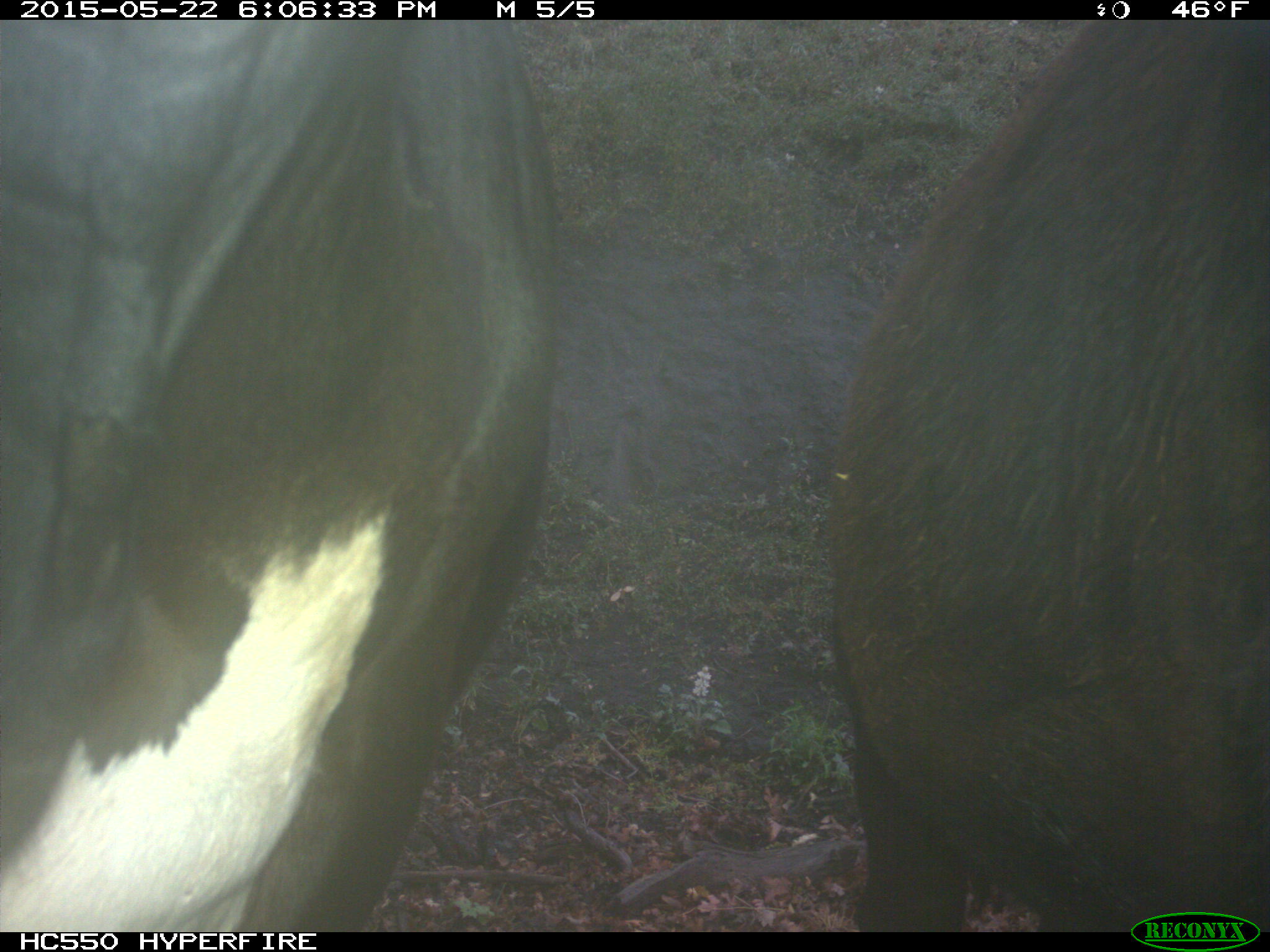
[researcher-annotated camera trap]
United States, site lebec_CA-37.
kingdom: Animalia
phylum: Chordata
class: Mammalia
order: Artiodactyla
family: Bovidae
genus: Bos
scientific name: Bos taurus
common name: domestic cow